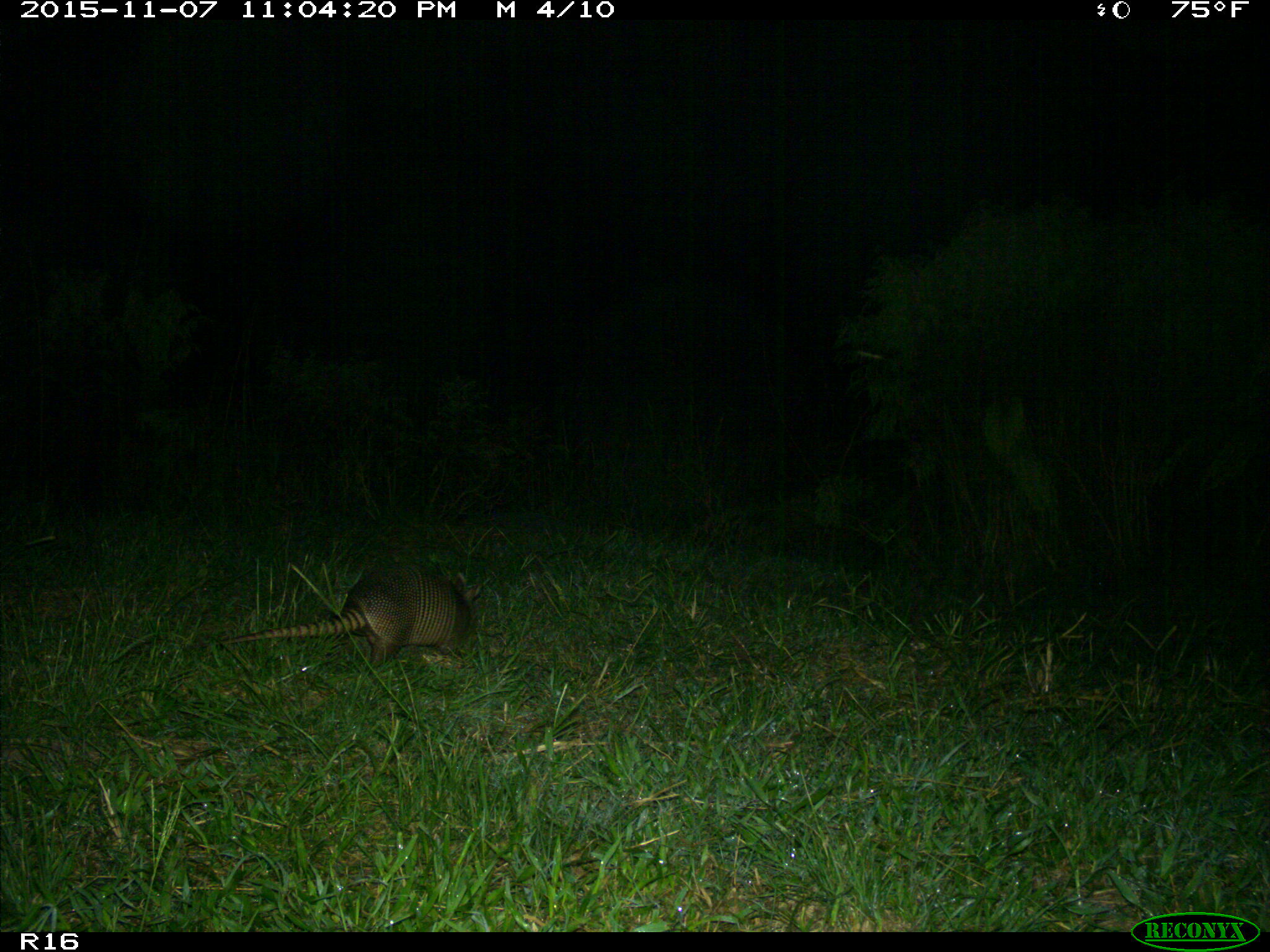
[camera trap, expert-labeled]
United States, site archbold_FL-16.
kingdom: Animalia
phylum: Chordata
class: Mammalia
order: Cingulata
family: Dasypodidae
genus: Dasypus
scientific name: Dasypus novemcinctus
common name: nine-banded armadillo